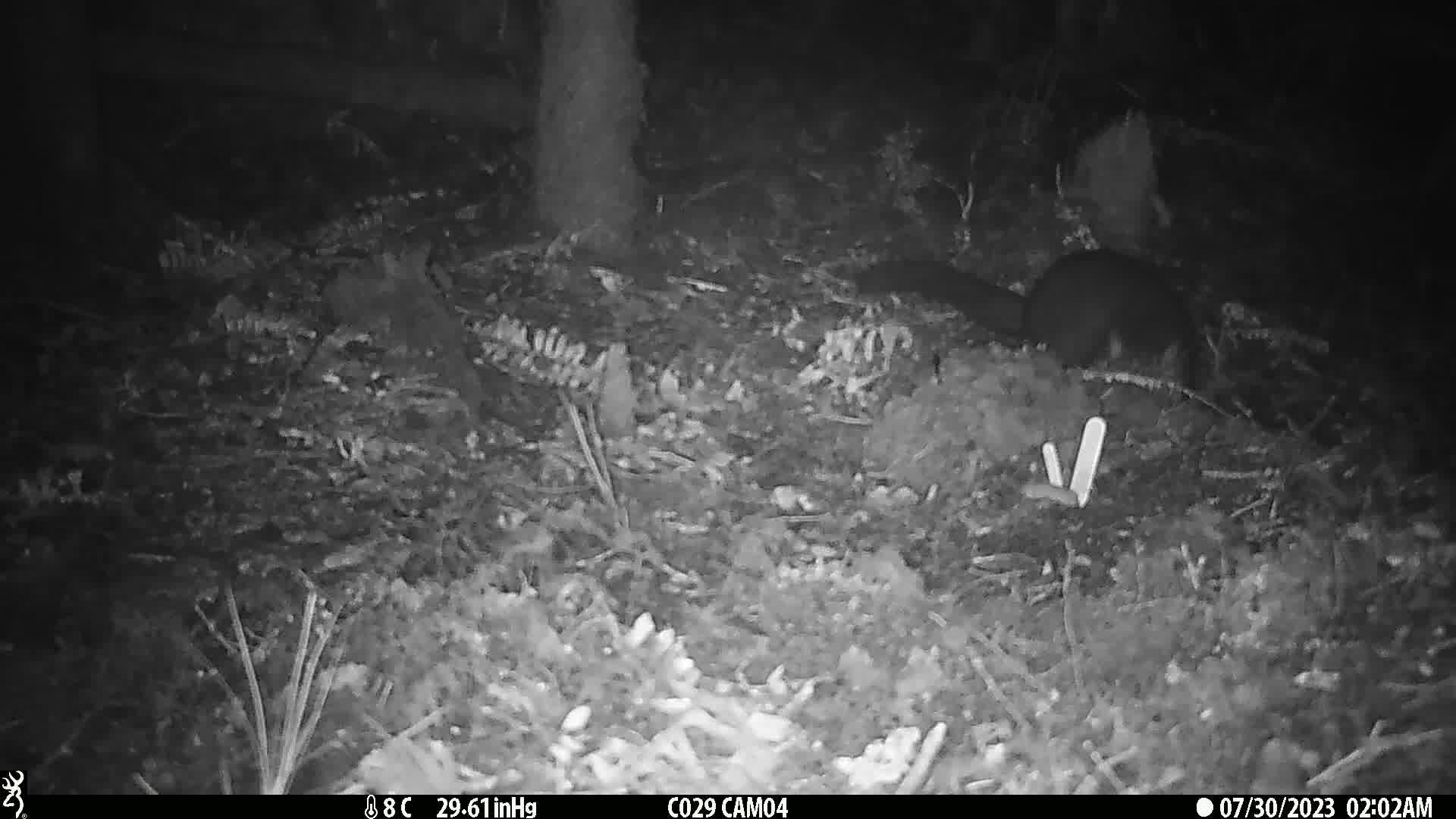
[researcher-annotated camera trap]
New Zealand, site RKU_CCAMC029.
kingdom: Animalia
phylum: Chordata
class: Mammalia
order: Diprotodontia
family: Phalangeridae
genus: Trichosurus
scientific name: Trichosurus vulpecula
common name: common brushtail possum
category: possum